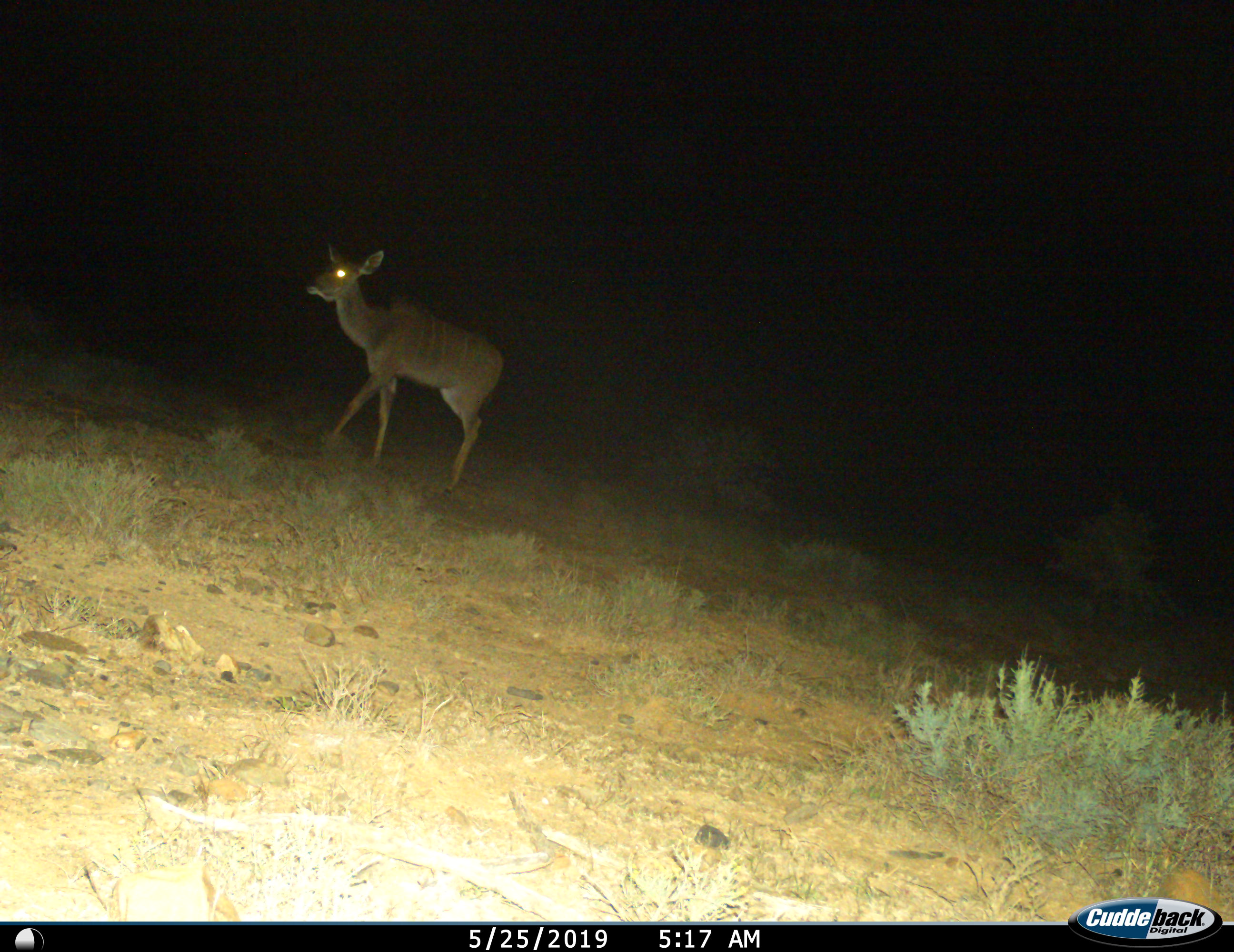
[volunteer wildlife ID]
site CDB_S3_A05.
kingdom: Animalia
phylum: Chordata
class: Mammalia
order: Artiodactyla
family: Bovidae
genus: Tragelaphus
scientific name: Tragelaphus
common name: kudu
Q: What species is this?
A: Kudu (Tragelaphus).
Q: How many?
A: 1.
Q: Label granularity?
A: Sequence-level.